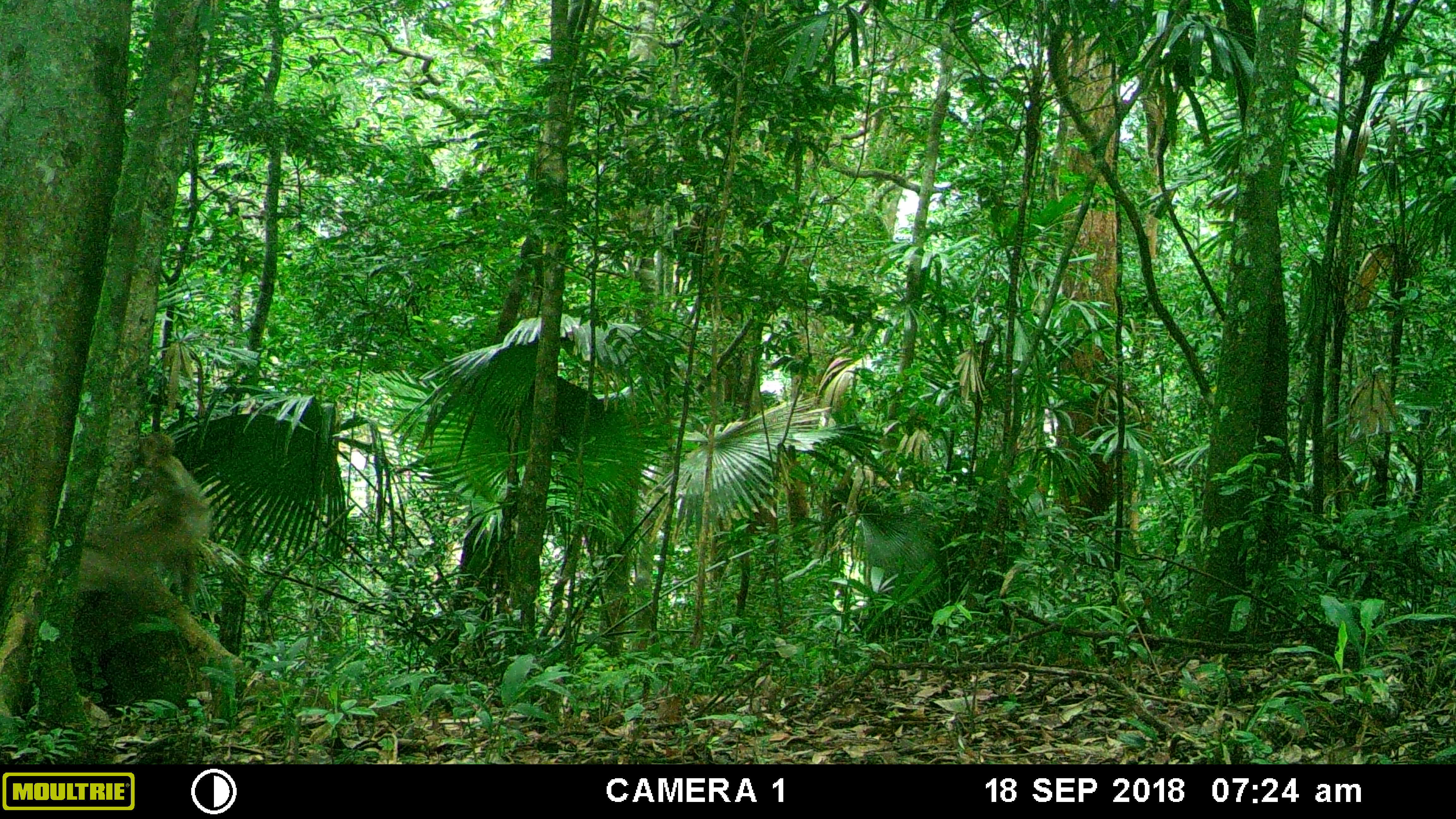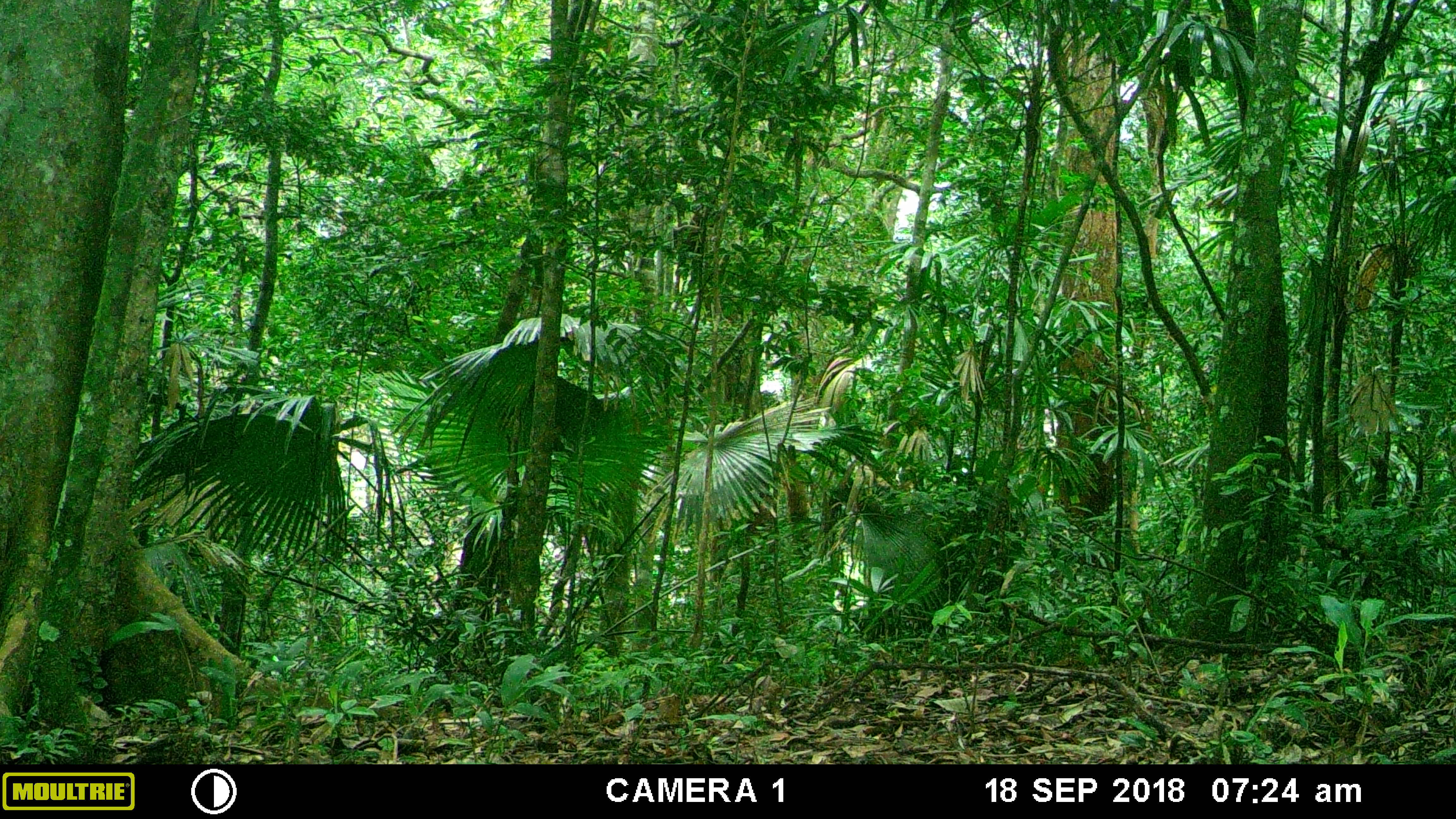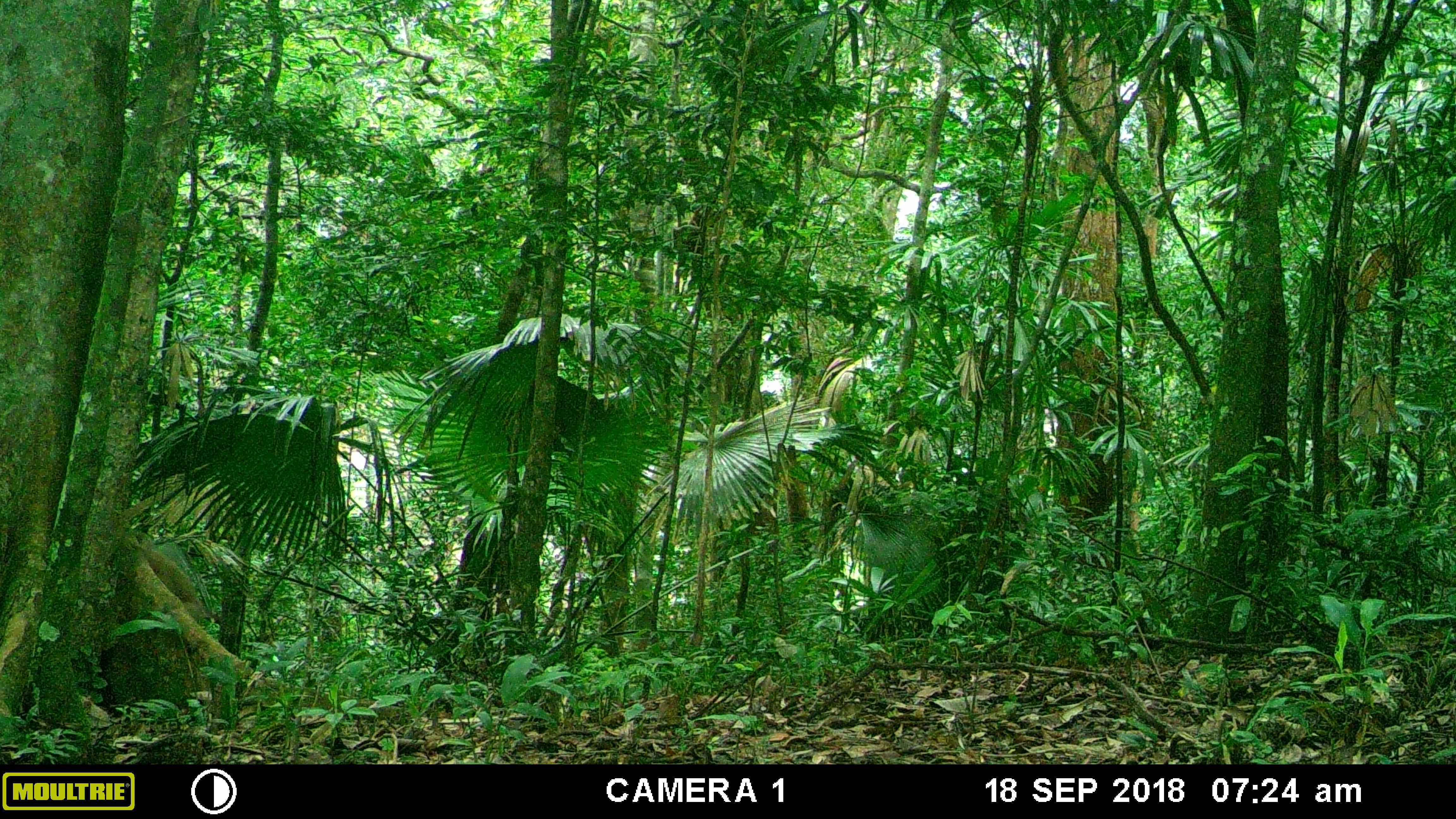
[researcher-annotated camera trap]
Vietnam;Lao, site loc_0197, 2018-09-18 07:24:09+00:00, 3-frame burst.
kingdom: Animalia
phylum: Chordata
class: Mammalia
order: Primates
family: Cercopithecidae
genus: Macaca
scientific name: Macaca nemestrina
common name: pig-tailed macaque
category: pig tailed macaque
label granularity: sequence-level